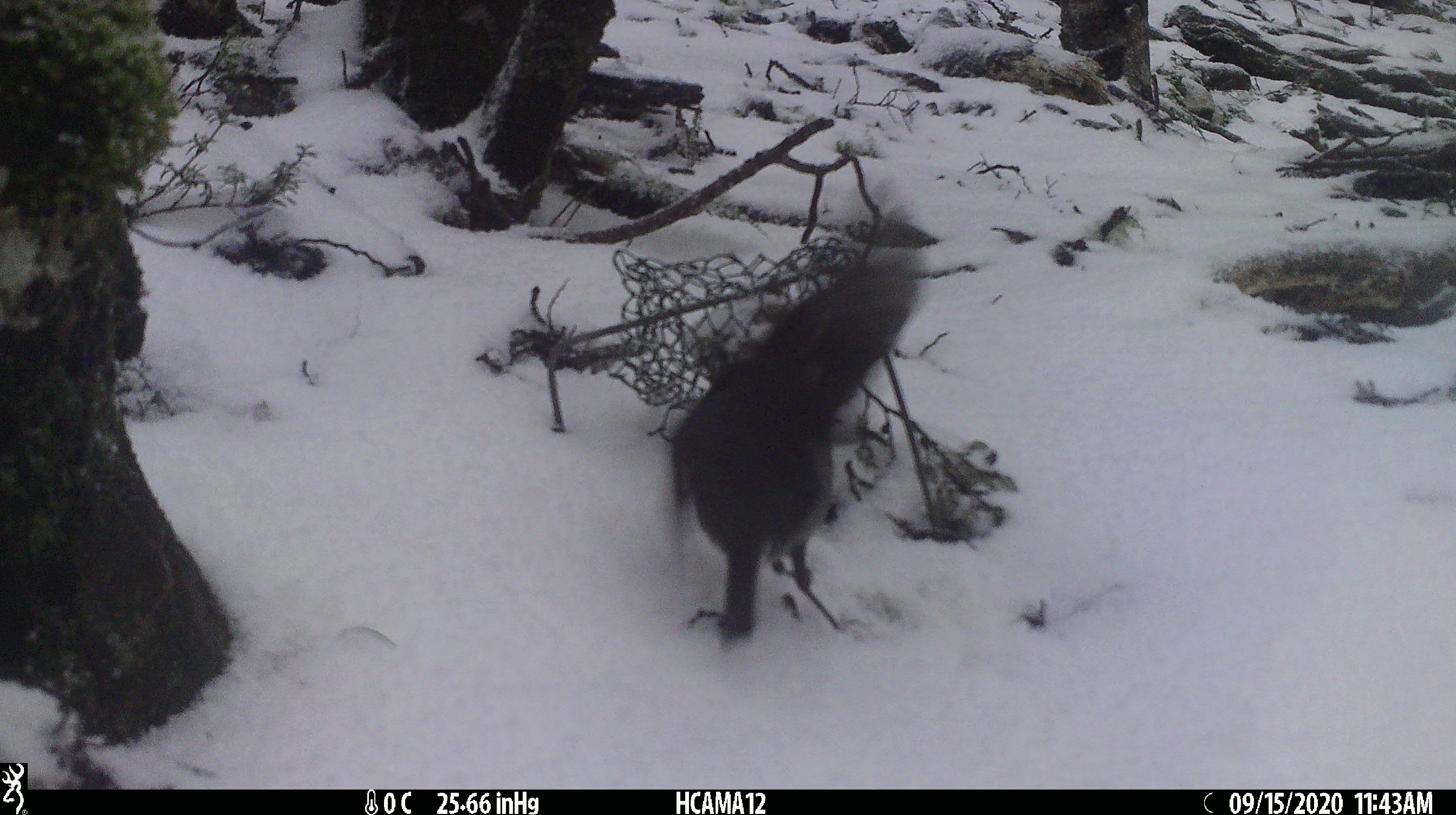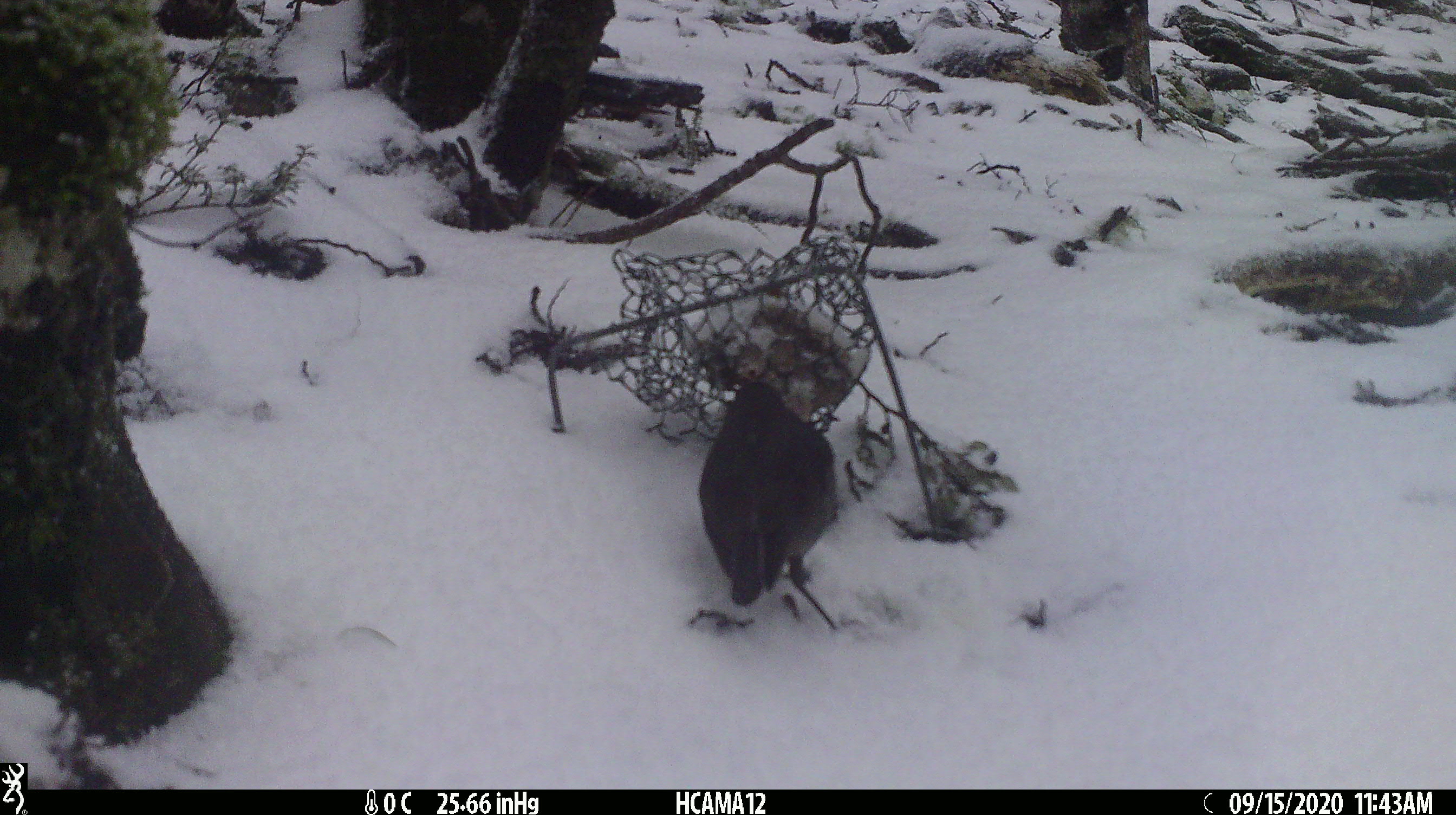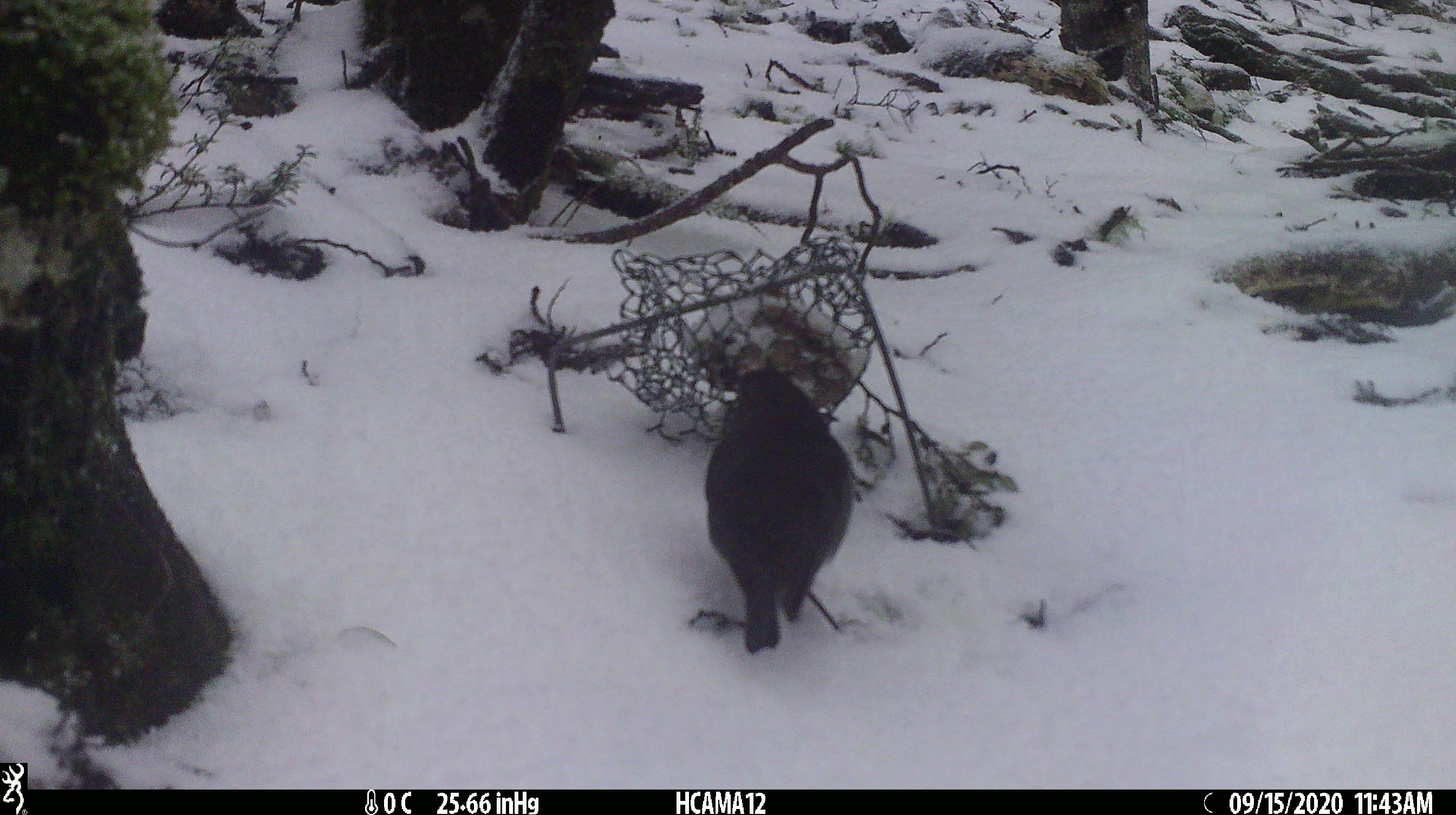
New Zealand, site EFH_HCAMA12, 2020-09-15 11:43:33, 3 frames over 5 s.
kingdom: Animalia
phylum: Chordata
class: Aves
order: Passeriformes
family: Petroicidae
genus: Petroica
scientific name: Petroica australis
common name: new zealand robin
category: robin